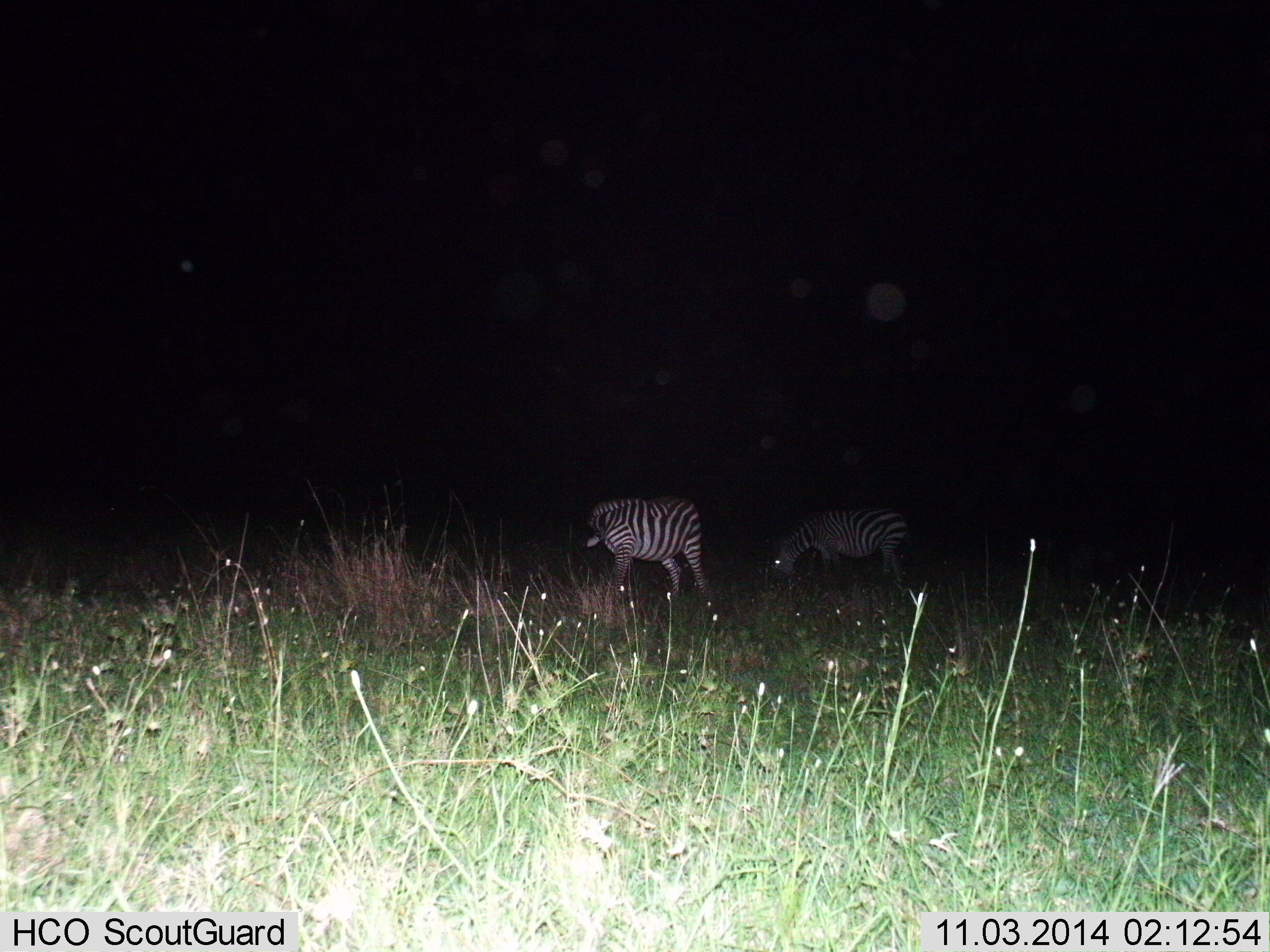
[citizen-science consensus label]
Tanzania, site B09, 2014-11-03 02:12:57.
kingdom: Animalia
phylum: Chordata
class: Mammalia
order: Perissodactyla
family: Equidae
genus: Equus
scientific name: Equus quagga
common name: plains zebra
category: zebra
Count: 2.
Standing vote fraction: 70%.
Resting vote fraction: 0%.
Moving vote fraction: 0%.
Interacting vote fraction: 0%.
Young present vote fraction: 0%.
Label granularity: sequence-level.